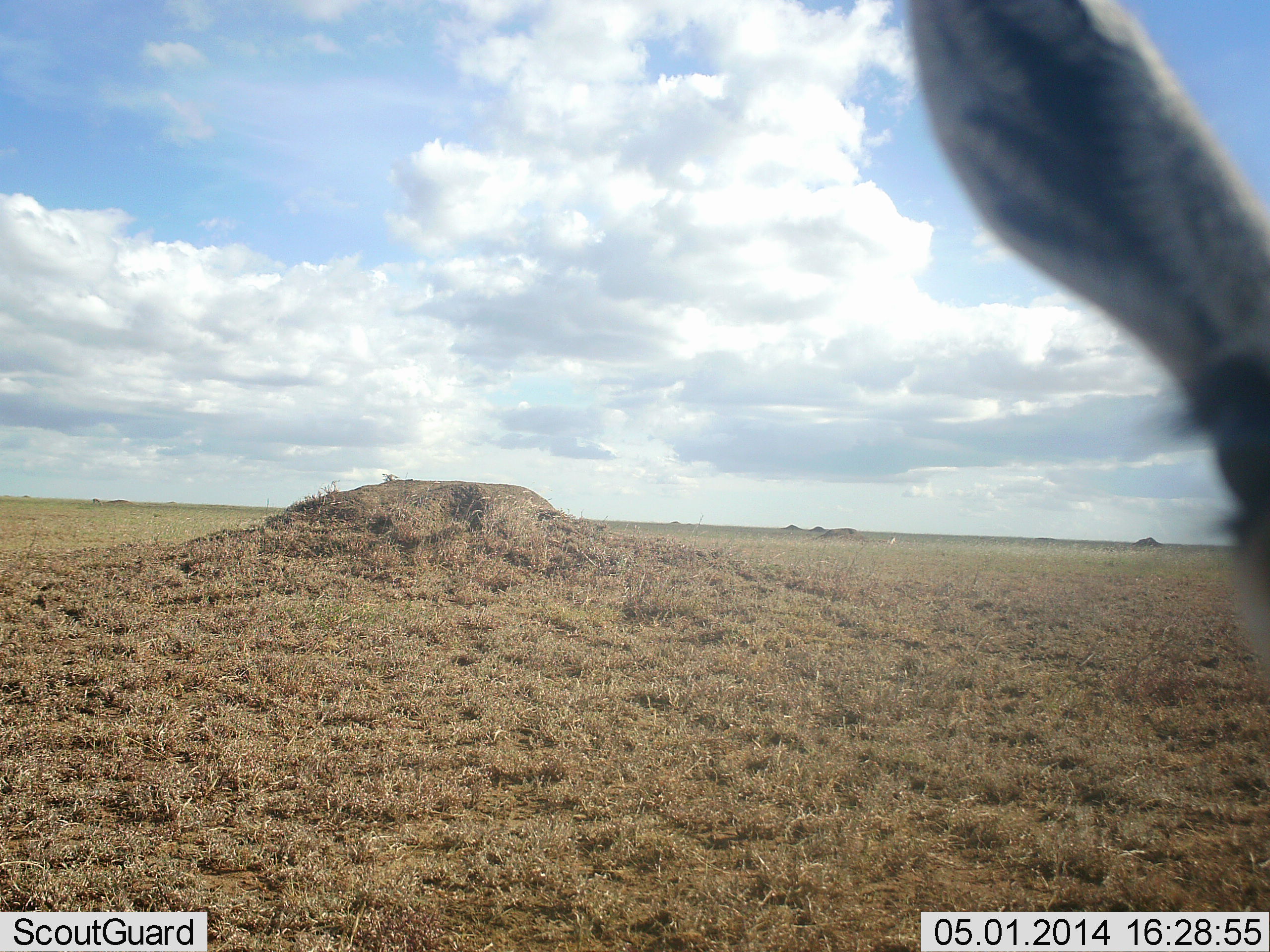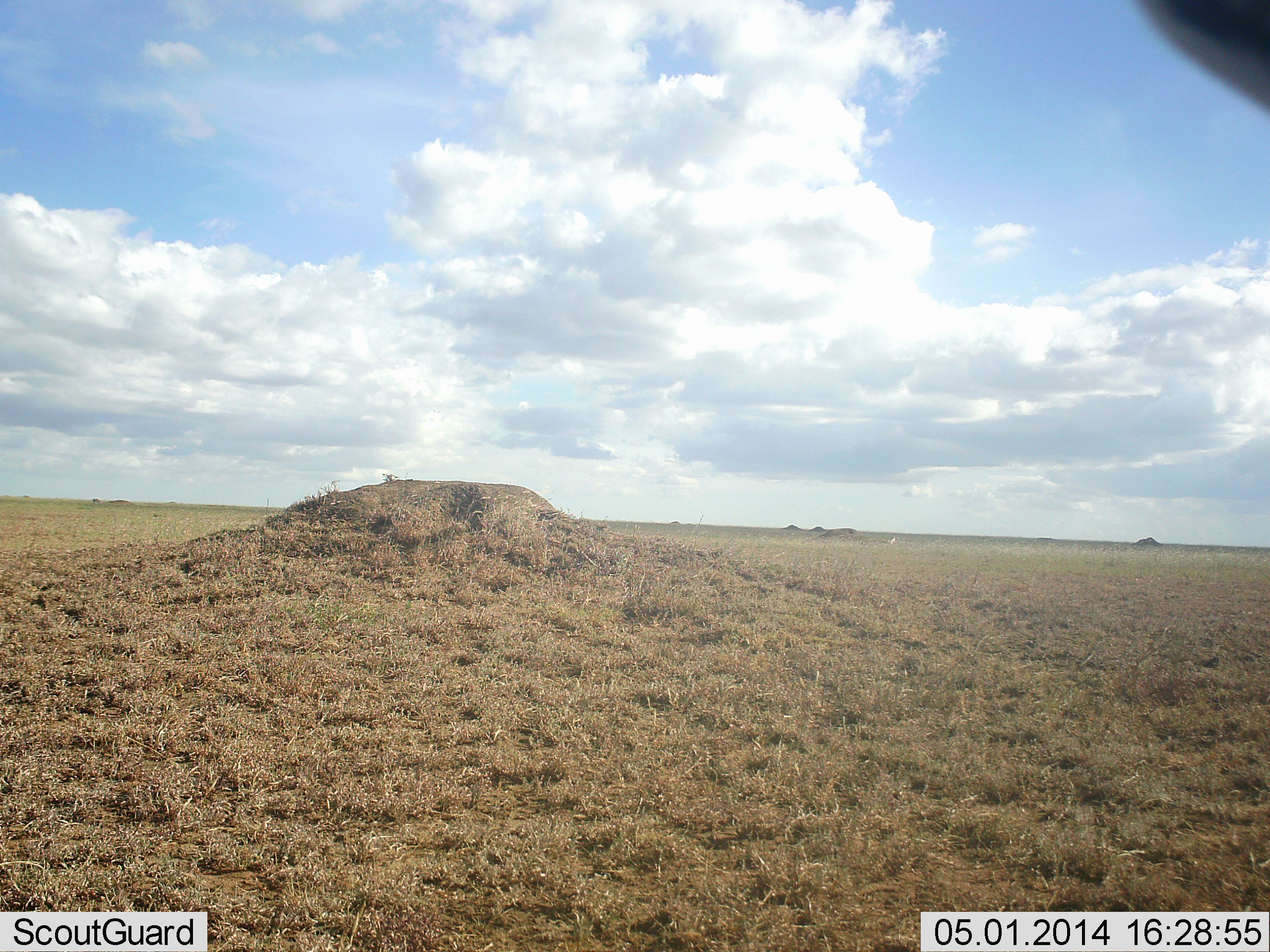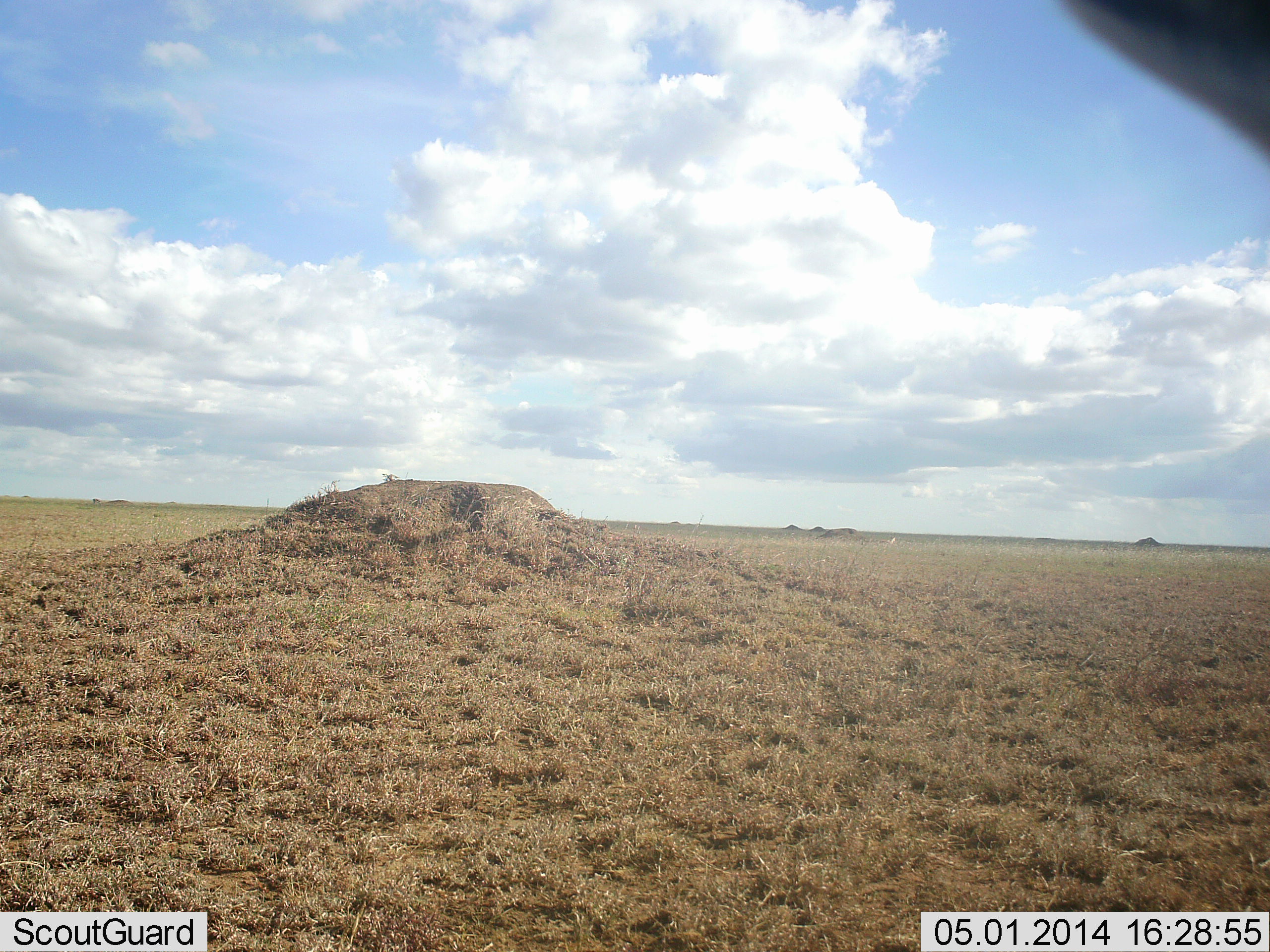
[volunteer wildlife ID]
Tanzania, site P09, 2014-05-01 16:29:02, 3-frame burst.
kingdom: Animalia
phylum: Chordata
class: Mammalia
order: Artiodactyla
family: Bovidae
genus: Eudorcas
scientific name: Eudorcas thomsonii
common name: thomson's gazelle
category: gazellethomsons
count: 1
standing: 50%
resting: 0%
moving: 17%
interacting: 33%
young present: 0%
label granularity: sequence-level